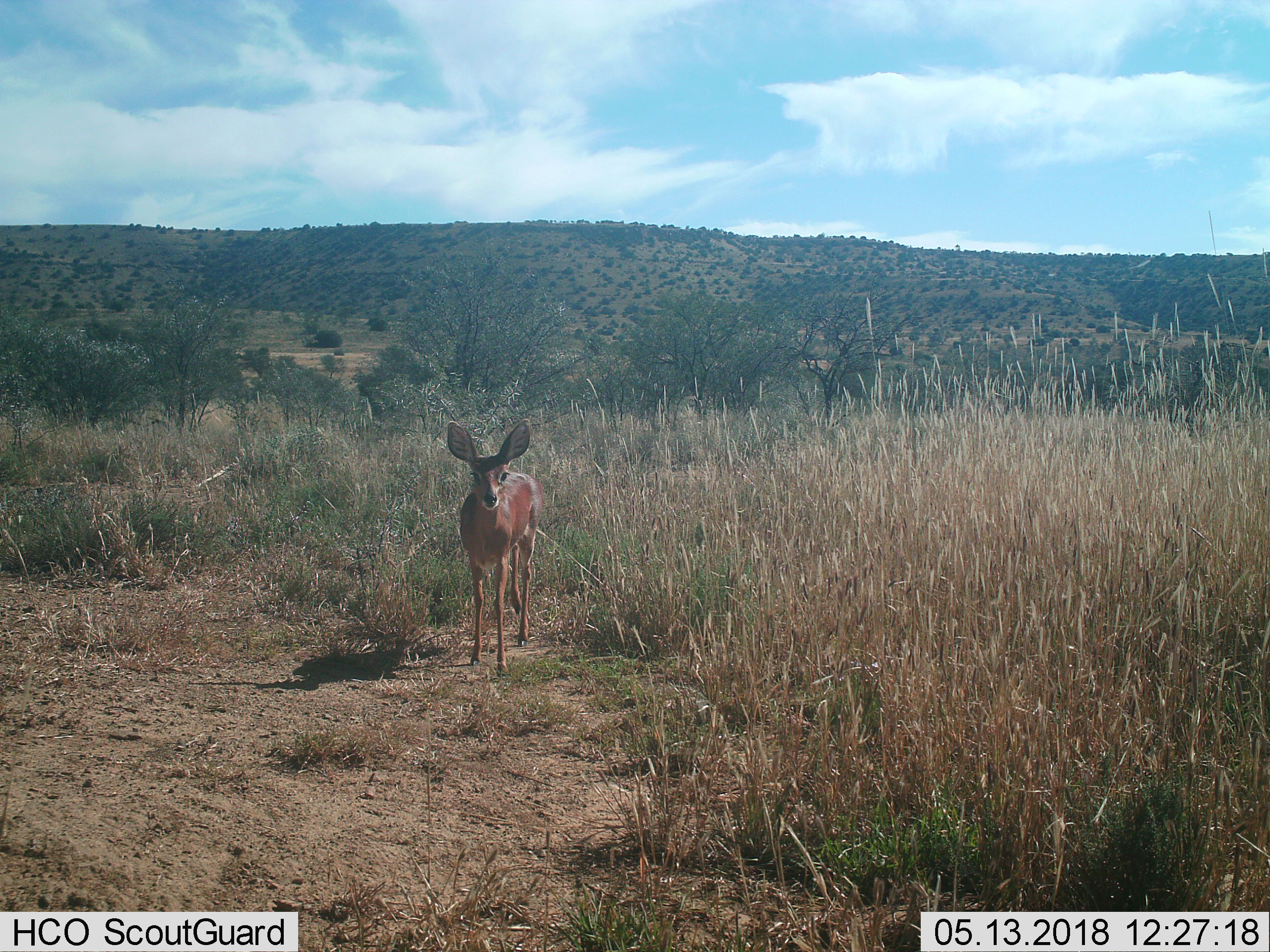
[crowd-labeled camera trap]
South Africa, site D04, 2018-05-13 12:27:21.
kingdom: Animalia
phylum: Chordata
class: Mammalia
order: Artiodactyla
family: Bovidae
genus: Raphicerus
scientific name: Raphicerus campestris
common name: steenbok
Steenbok (Raphicerus campestris), count 1. Behavior (volunteer vote fractions): standing 100%, resting 11%, moving 0%, interacting 0%. Young present (vote fraction): 0%. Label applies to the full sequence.